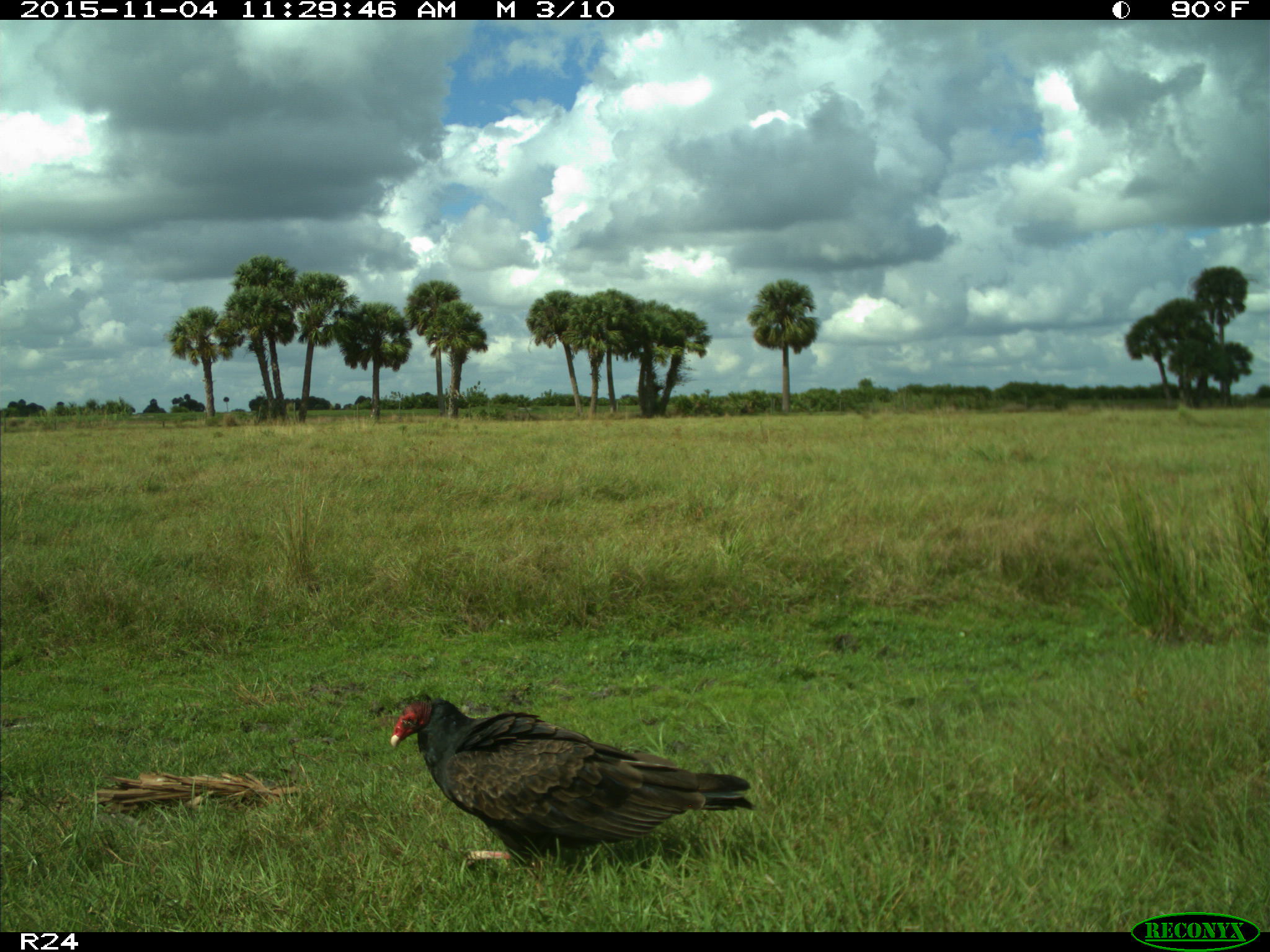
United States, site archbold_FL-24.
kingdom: Animalia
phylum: Chordata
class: Aves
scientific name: Aves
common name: birds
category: unidentified bird